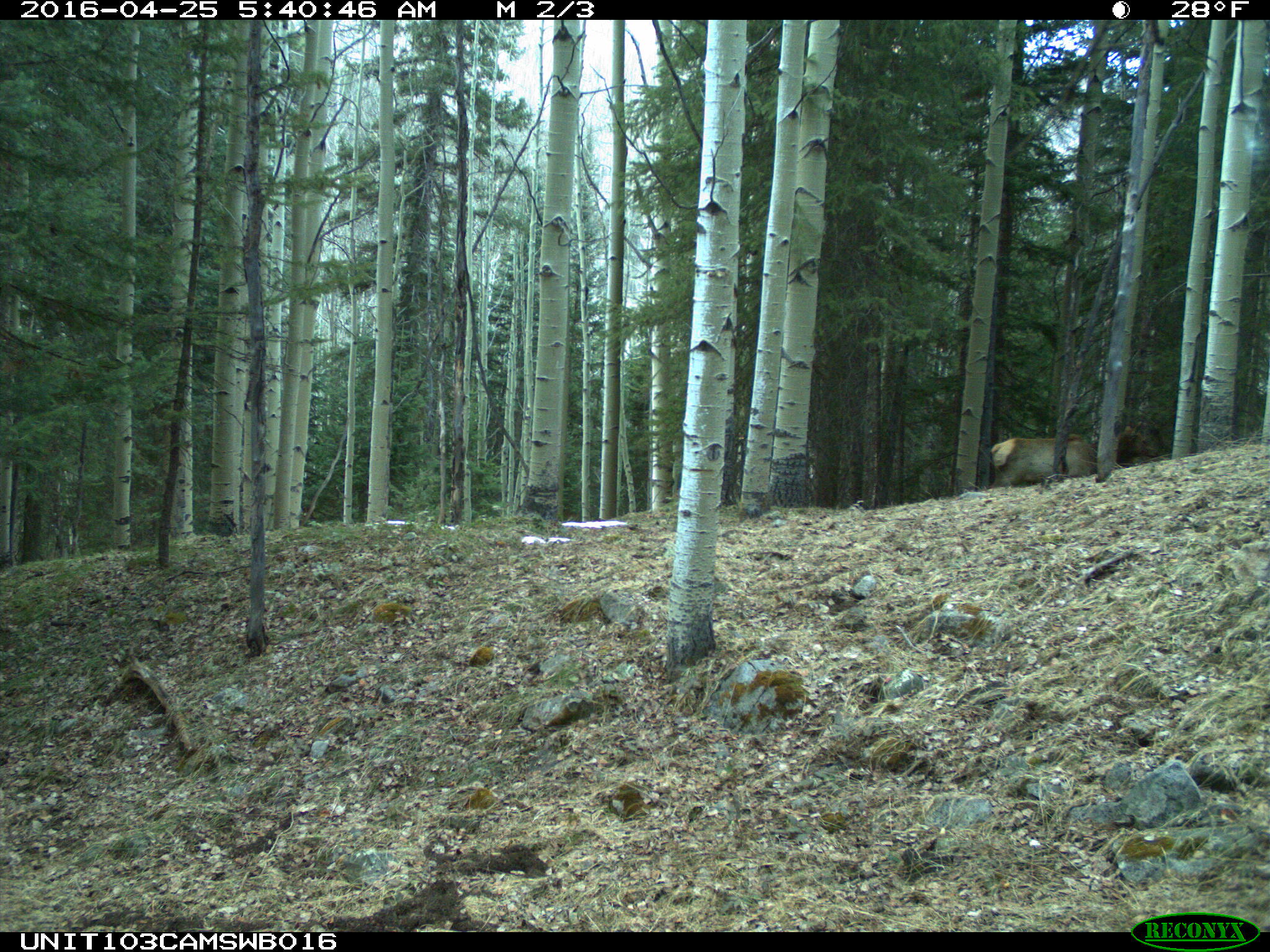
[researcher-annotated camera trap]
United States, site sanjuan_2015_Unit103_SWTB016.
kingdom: Animalia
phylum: Chordata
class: Mammalia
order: Artiodactyla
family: Cervidae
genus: Cervus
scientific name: Cervus elaphus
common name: red deer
Cervus elaphus (red deer).